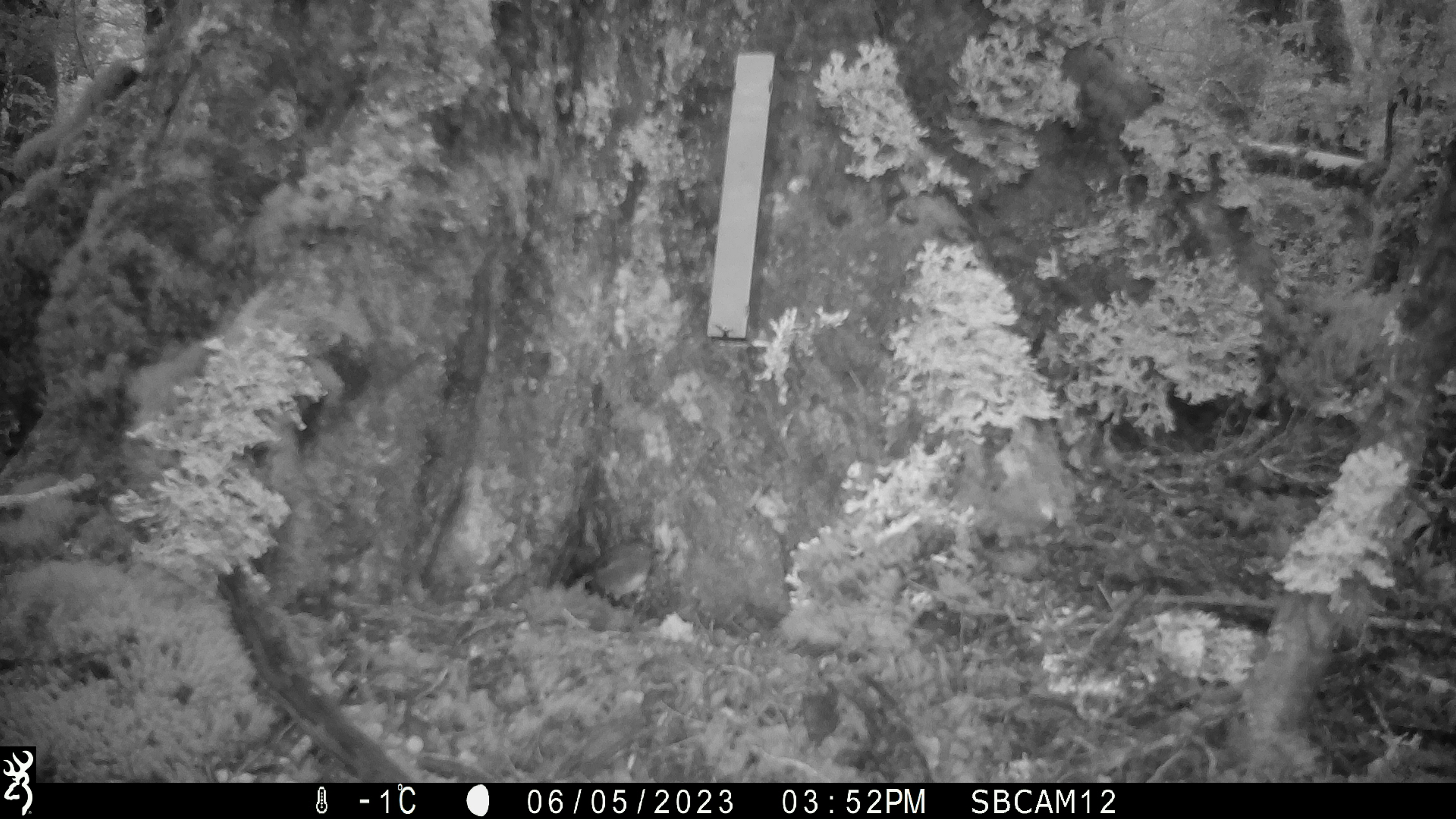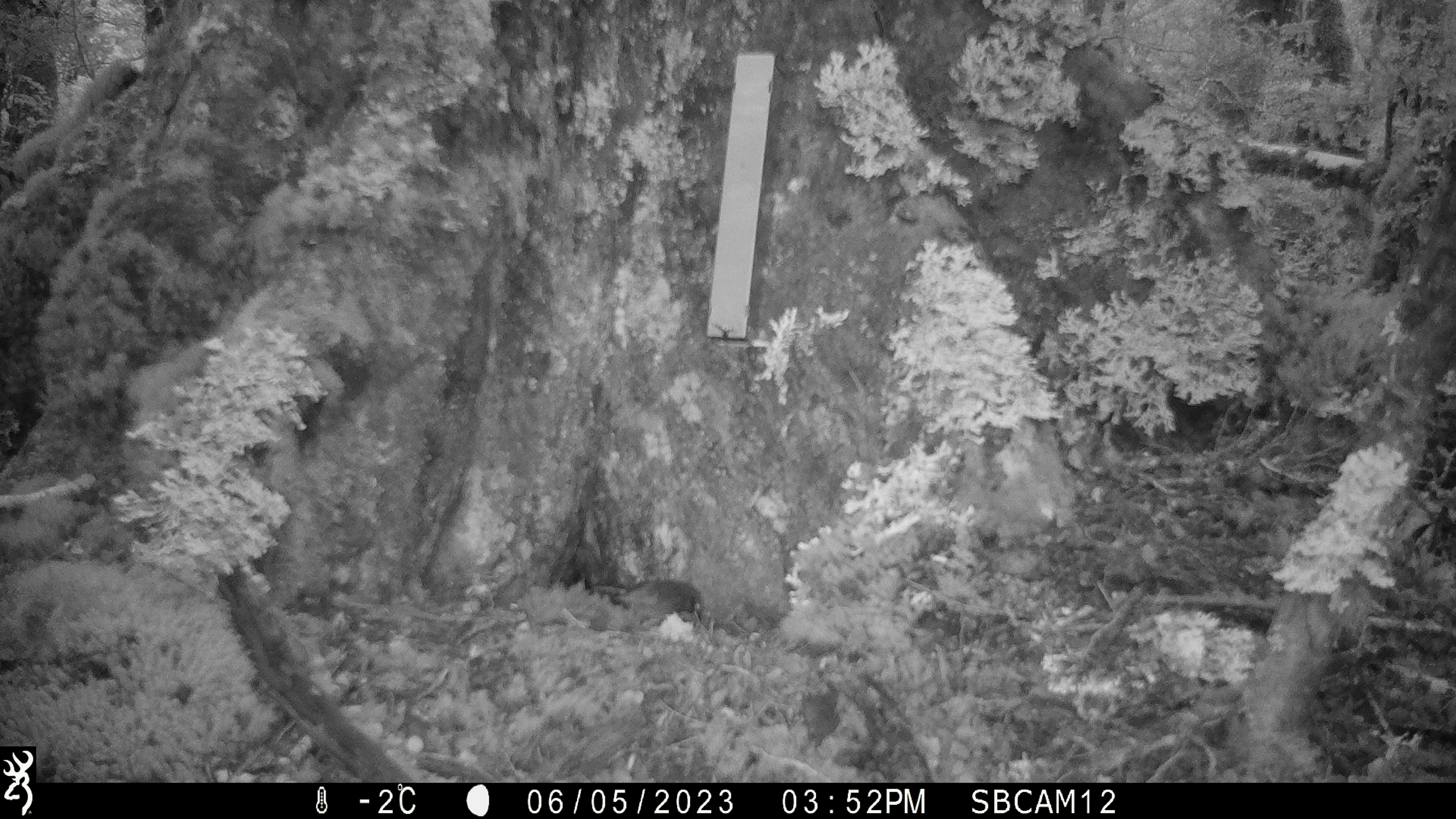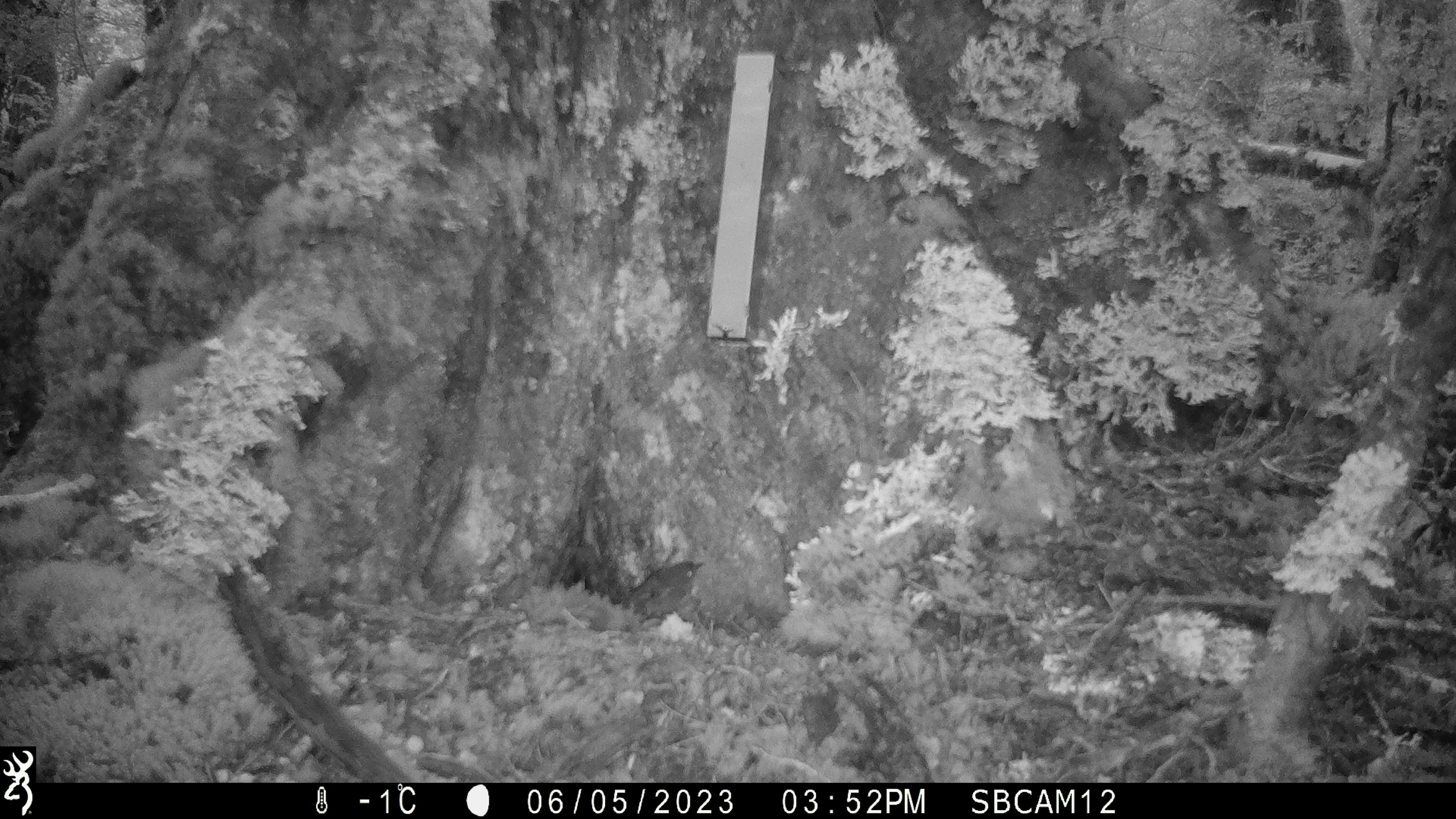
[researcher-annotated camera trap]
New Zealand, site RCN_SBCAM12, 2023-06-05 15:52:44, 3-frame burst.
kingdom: Animalia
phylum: Chordata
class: Aves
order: Passeriformes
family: Petroicidae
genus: Petroica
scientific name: Petroica australis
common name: new zealand robin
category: robin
Robin (new zealand robin) (Petroica australis).